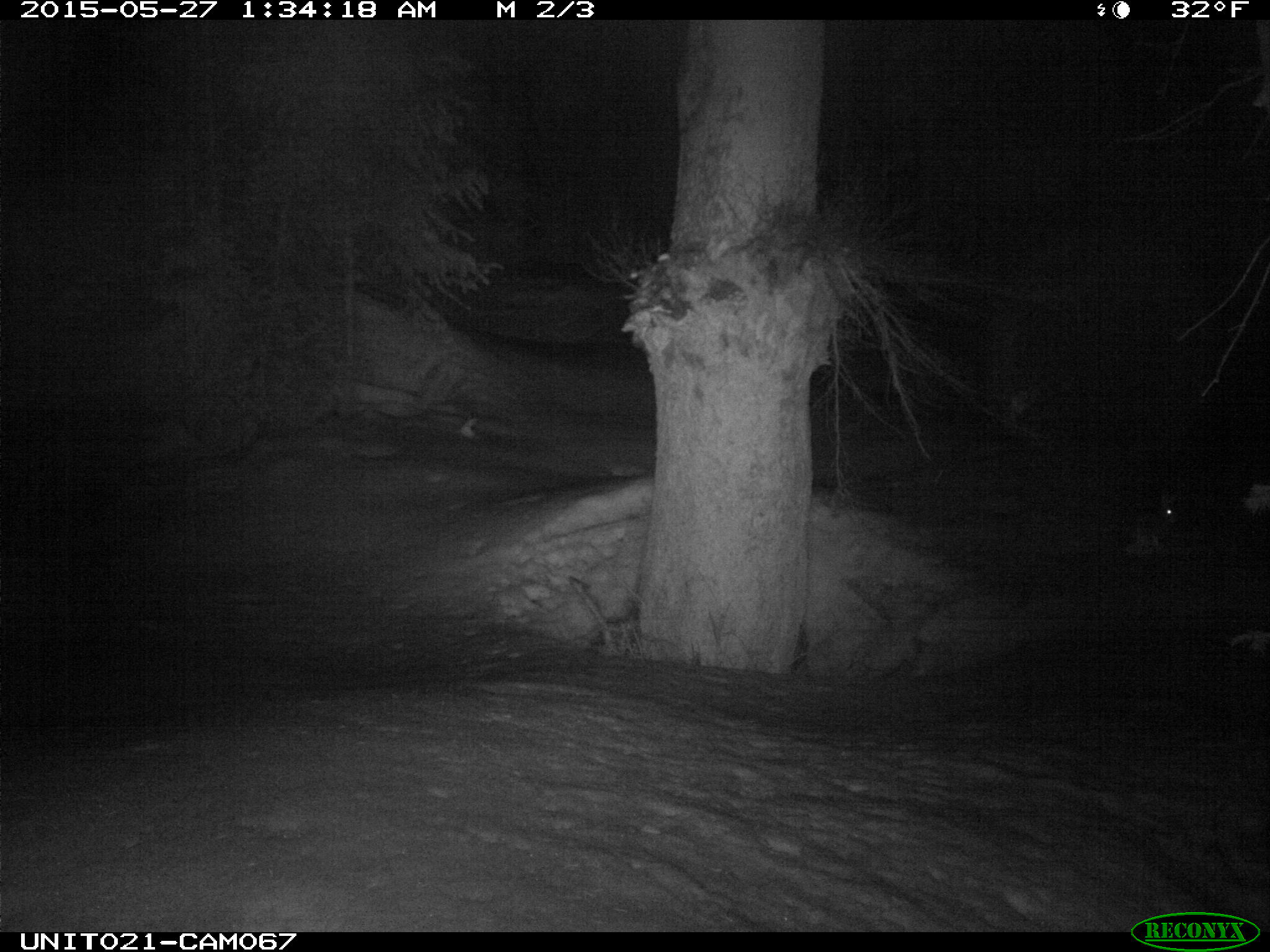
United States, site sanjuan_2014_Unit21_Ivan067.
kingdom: Animalia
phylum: Chordata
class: Mammalia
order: Lagomorpha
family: Leporidae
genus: Lepus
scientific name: Lepus americanus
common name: snowshoe hare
Lepus americanus (snowshoe hare).